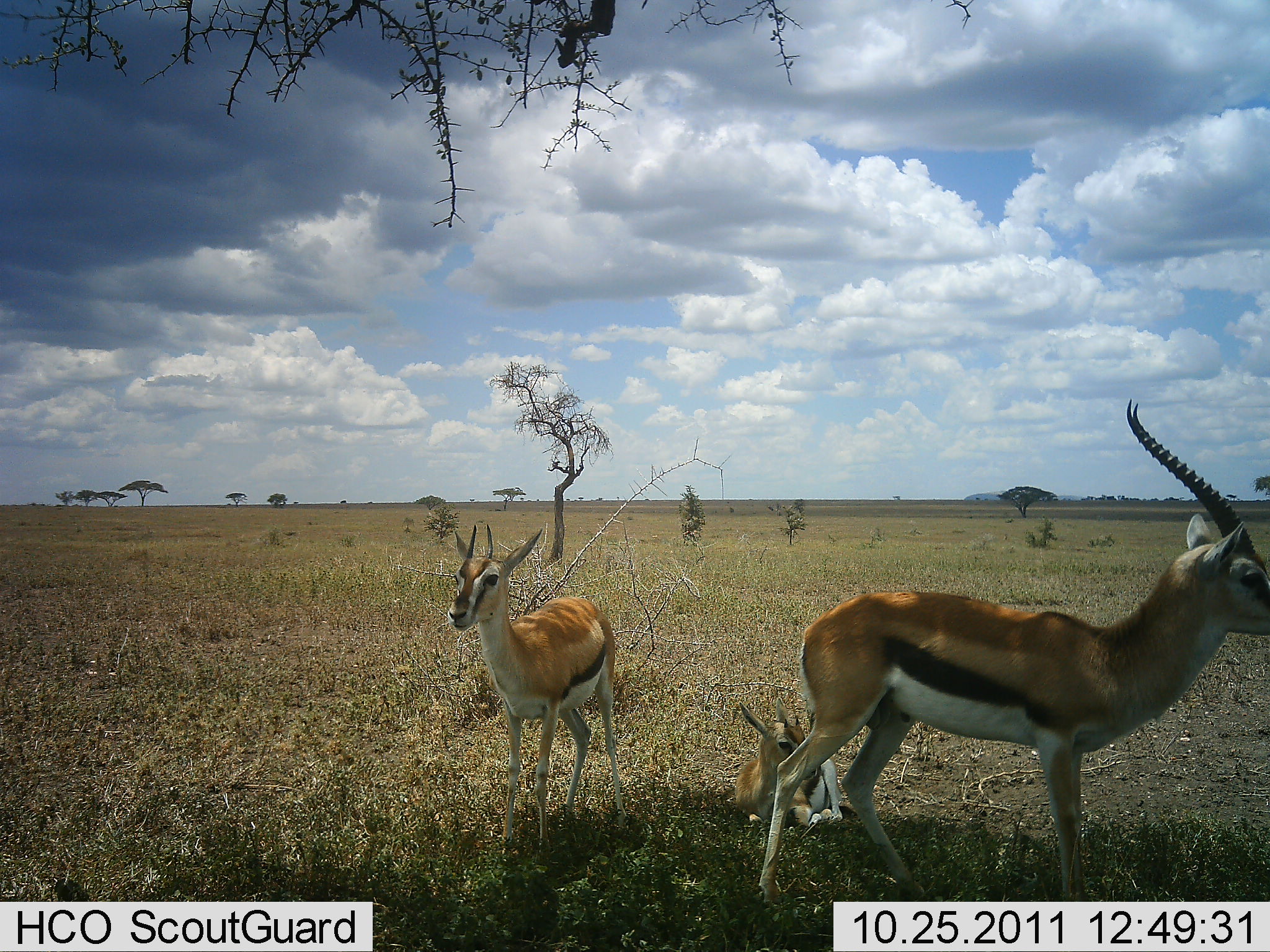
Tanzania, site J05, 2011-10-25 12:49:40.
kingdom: Animalia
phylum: Chordata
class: Mammalia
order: Artiodactyla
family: Bovidae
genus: Eudorcas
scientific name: Eudorcas thomsonii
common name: thomson's gazelle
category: gazellethomsons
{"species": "gazellethomsons (thomson's gazelle) (Eudorcas thomsonii)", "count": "3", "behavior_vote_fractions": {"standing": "100%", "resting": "100%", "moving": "0%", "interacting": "0%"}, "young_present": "21%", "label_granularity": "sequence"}